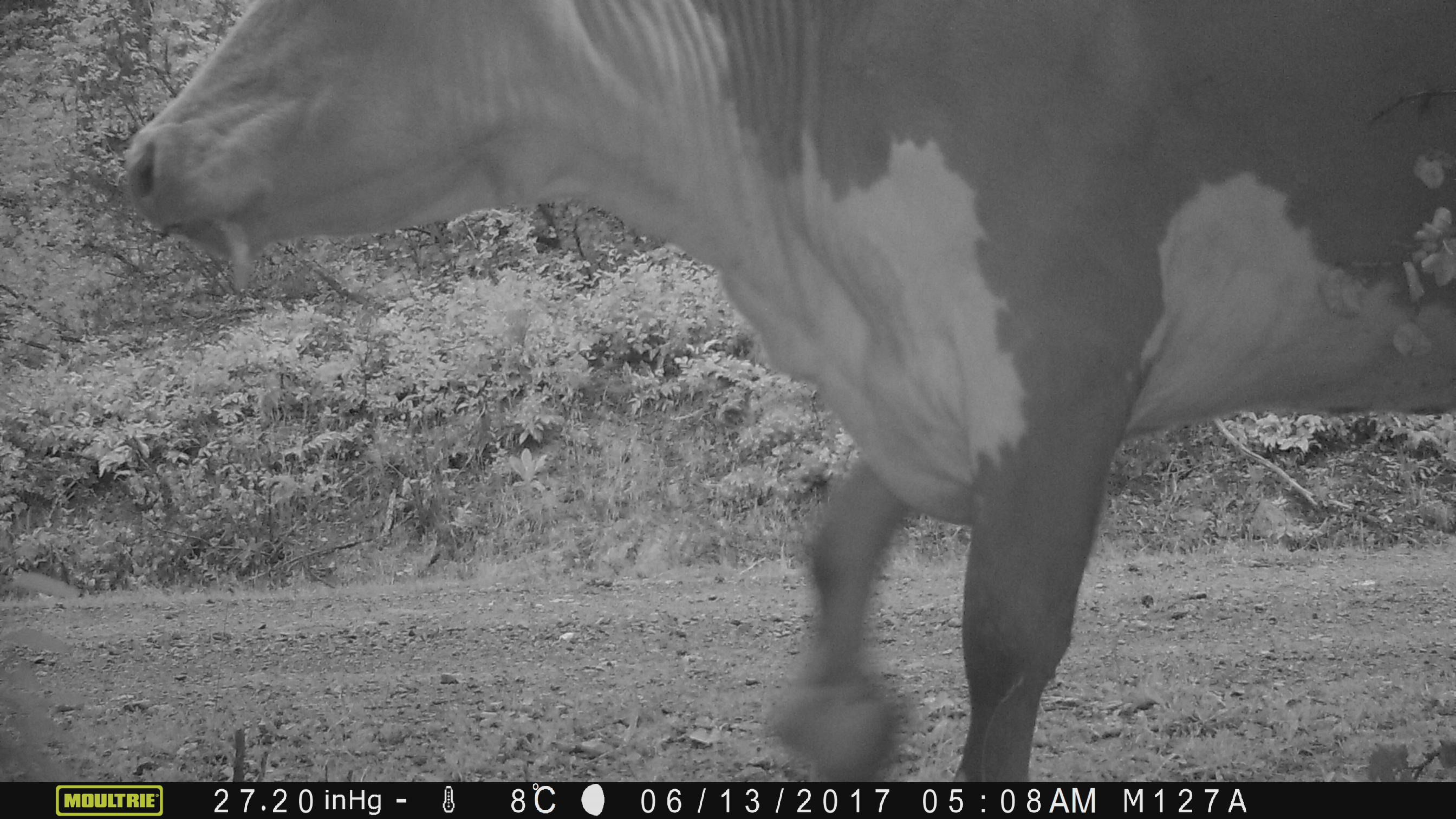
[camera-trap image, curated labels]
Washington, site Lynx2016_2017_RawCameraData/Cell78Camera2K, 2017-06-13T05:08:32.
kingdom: Animalia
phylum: Chordata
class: Mammalia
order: Artiodactyla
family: Bovidae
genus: Bos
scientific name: Bos taurus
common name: domestic cattle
Domestic cattle (Bos taurus). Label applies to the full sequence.